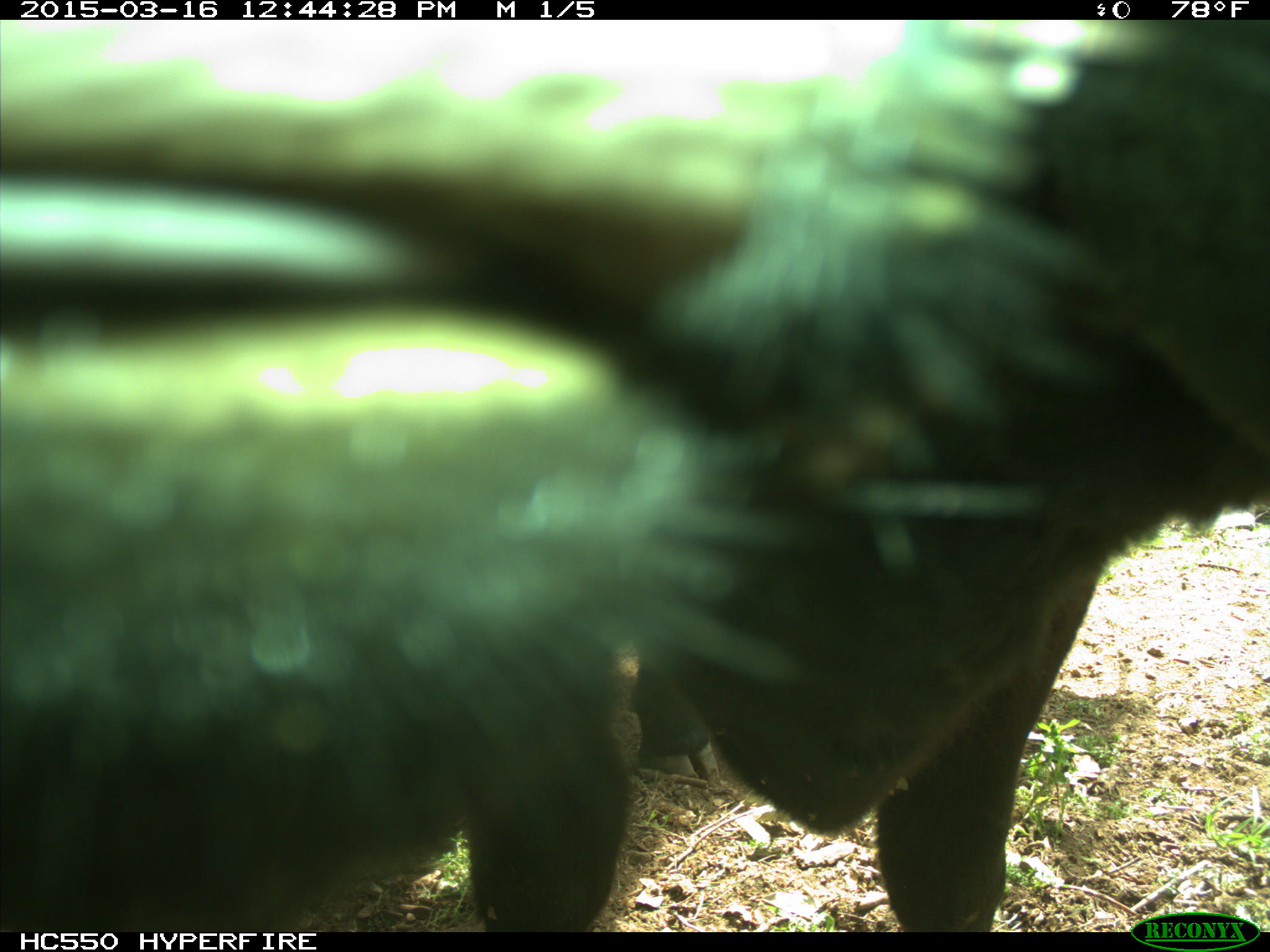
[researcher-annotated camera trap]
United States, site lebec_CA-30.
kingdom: Animalia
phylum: Chordata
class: Mammalia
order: Artiodactyla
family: Bovidae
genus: Bos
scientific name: Bos taurus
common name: domestic cow